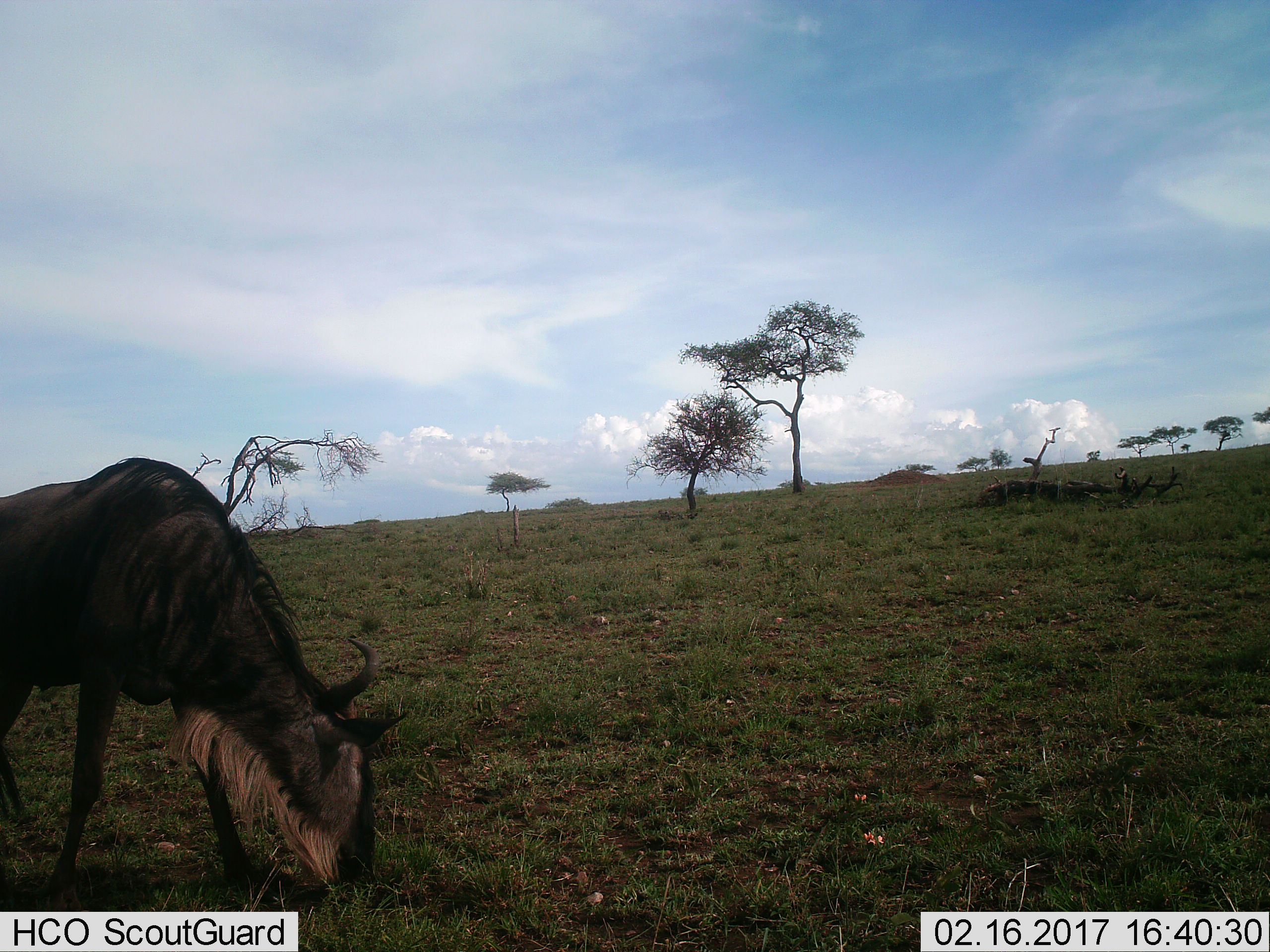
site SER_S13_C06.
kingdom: Animalia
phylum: Chordata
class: Mammalia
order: Artiodactyla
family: Bovidae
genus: Connochaetes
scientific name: Connochaetes taurinus taurinus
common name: blue wildebeest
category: wildebeestblue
Wildebeestblue (blue wildebeest) (Connochaetes taurinus taurinus), count 1. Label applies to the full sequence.